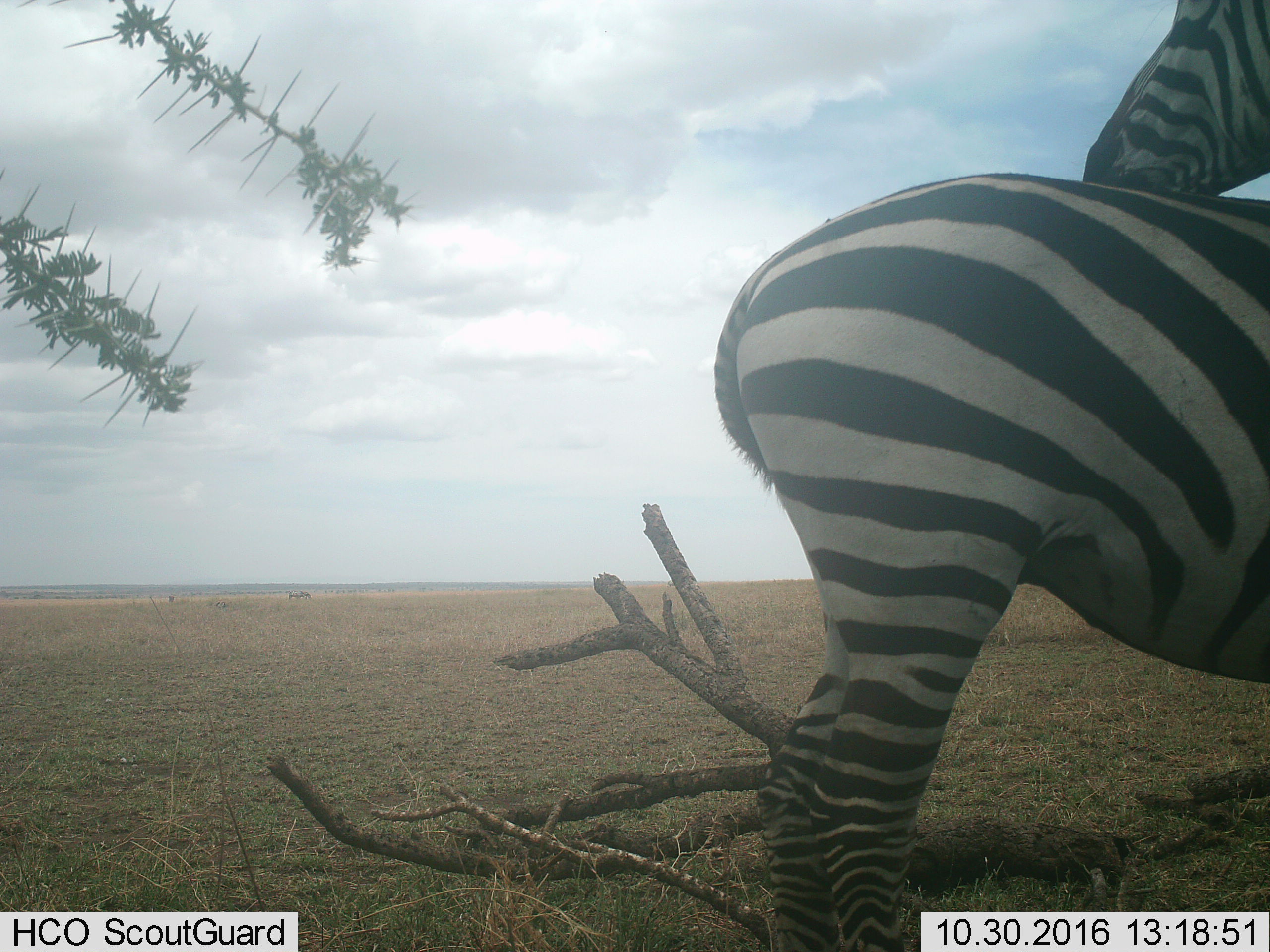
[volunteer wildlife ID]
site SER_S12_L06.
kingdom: Animalia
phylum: Chordata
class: Mammalia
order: Perissodactyla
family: Equidae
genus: Equus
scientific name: Equus quagga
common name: plains zebra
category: zebraplains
Zebraplains (plains zebra) (Equus quagga), count 2. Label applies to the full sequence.